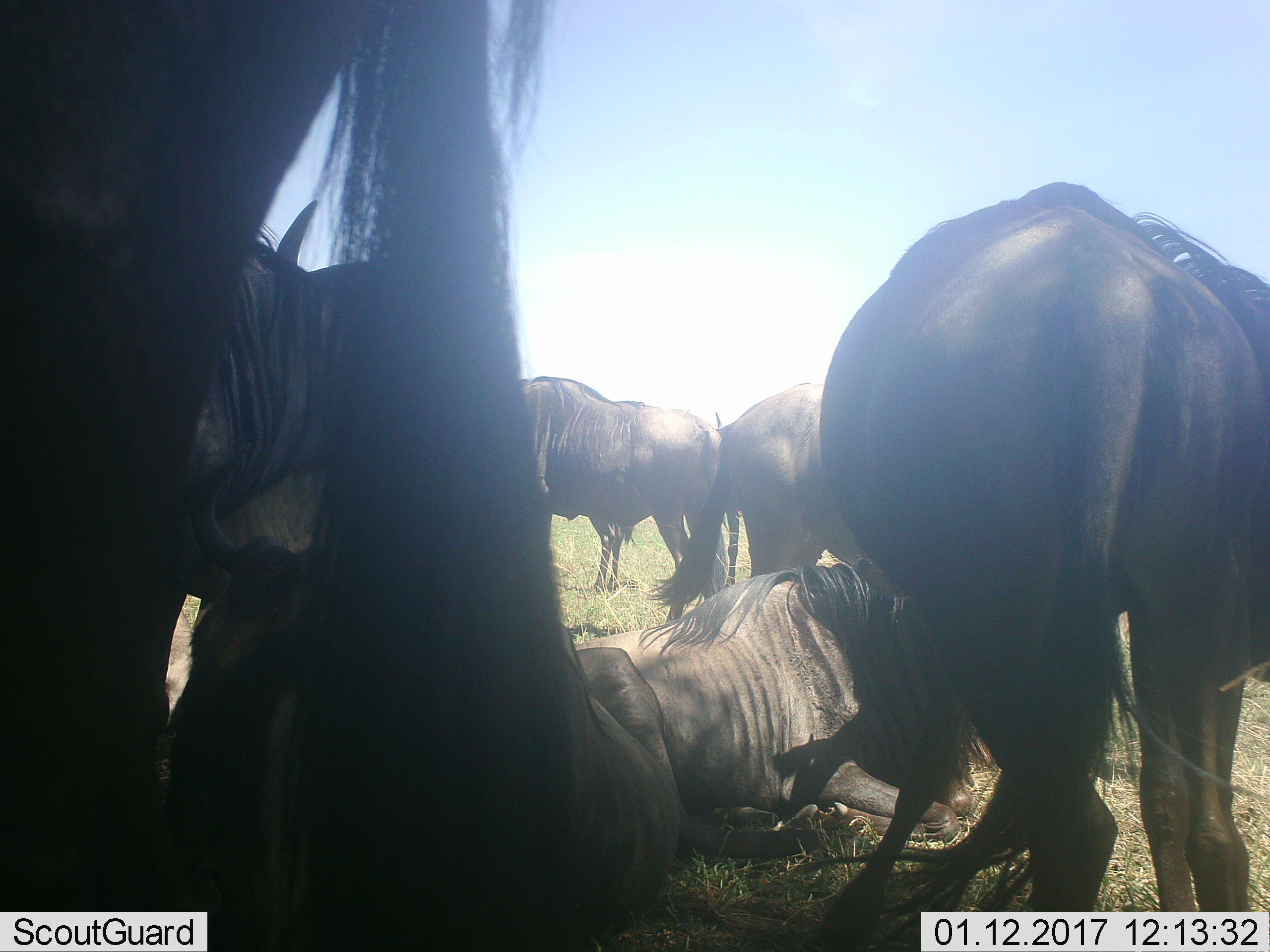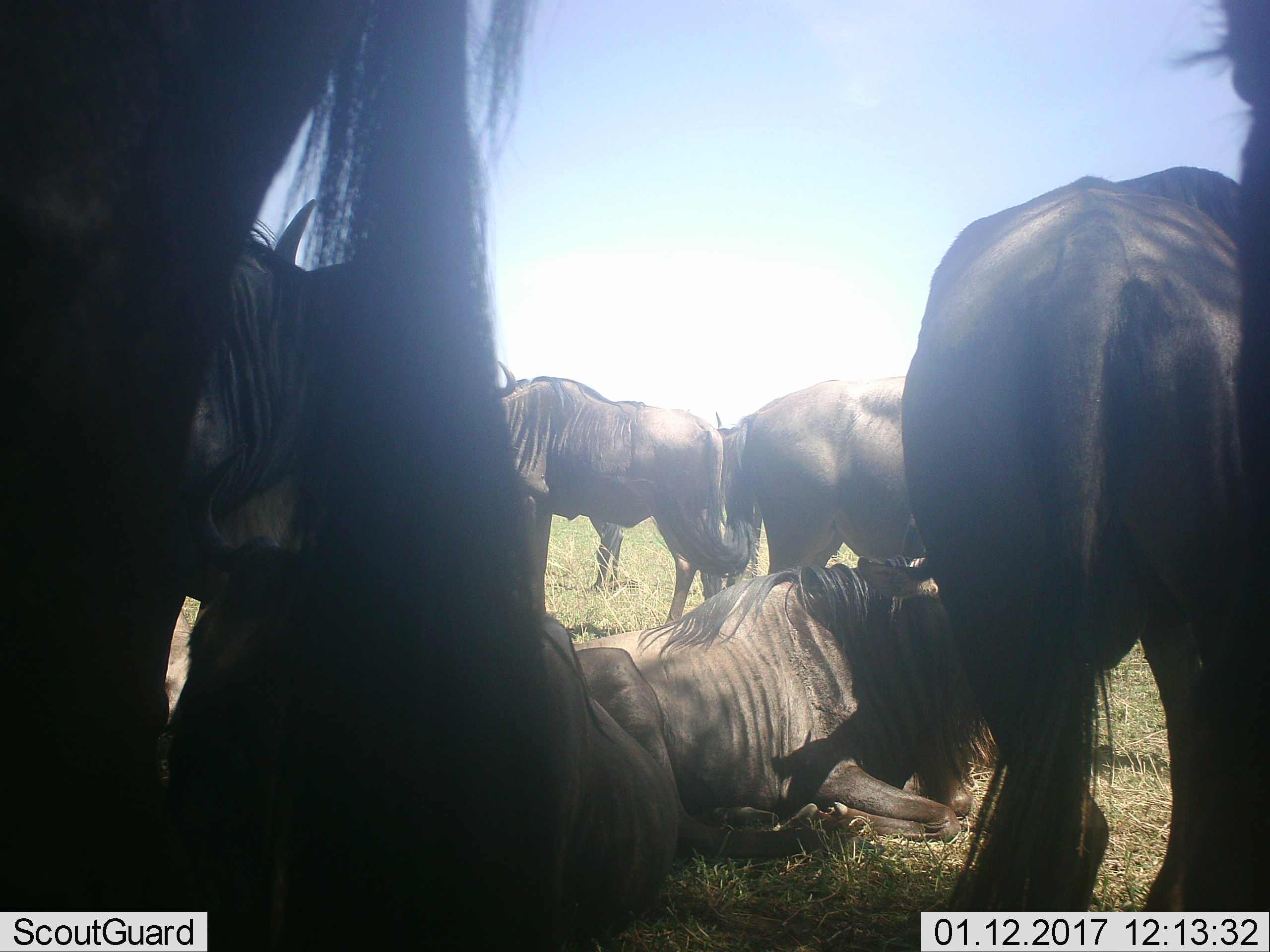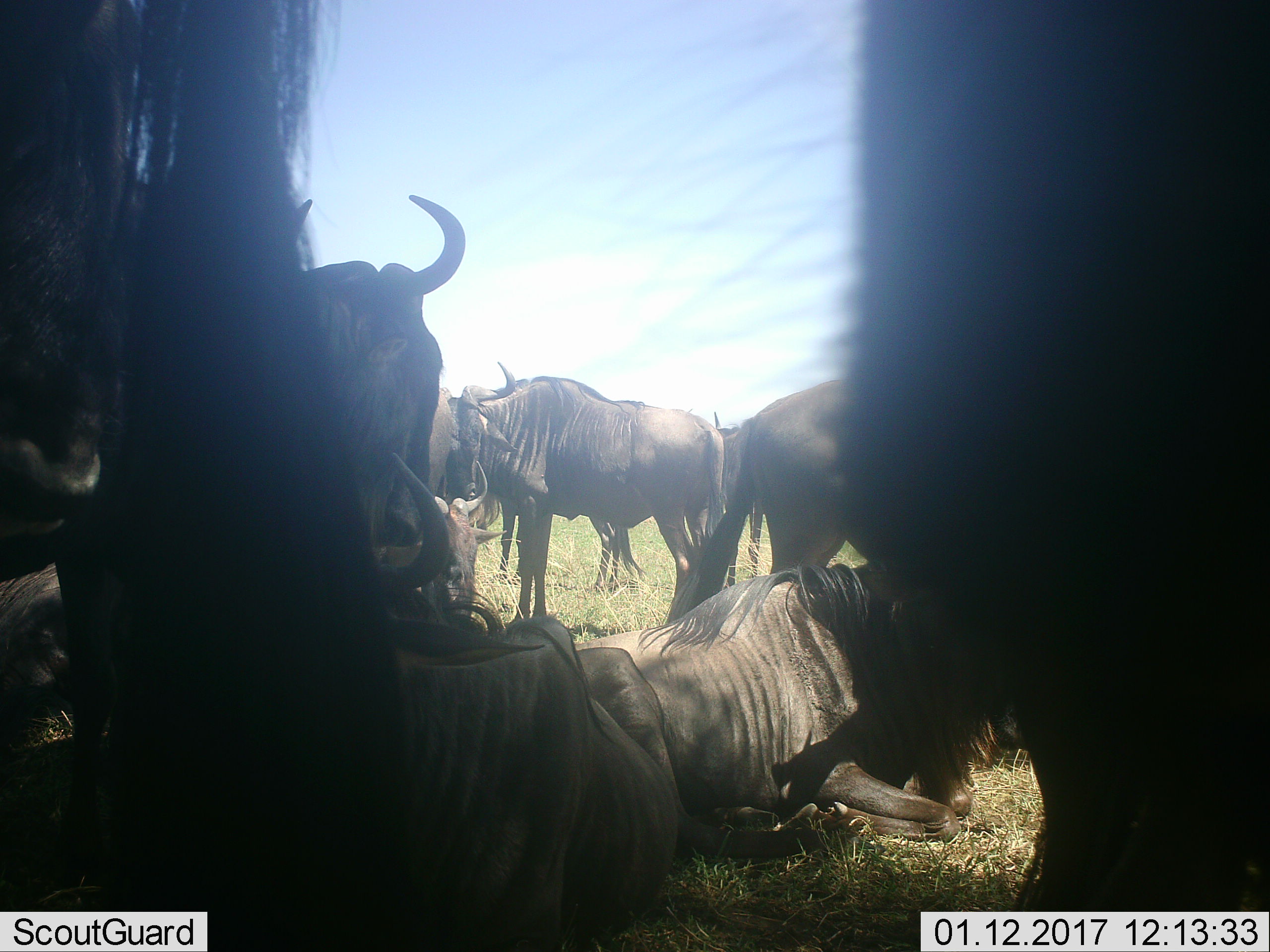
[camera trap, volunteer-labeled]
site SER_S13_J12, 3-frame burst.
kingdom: Animalia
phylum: Chordata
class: Mammalia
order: Artiodactyla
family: Bovidae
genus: Connochaetes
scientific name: Connochaetes taurinus taurinus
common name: blue wildebeest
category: wildebeestblue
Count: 6.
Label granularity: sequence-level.